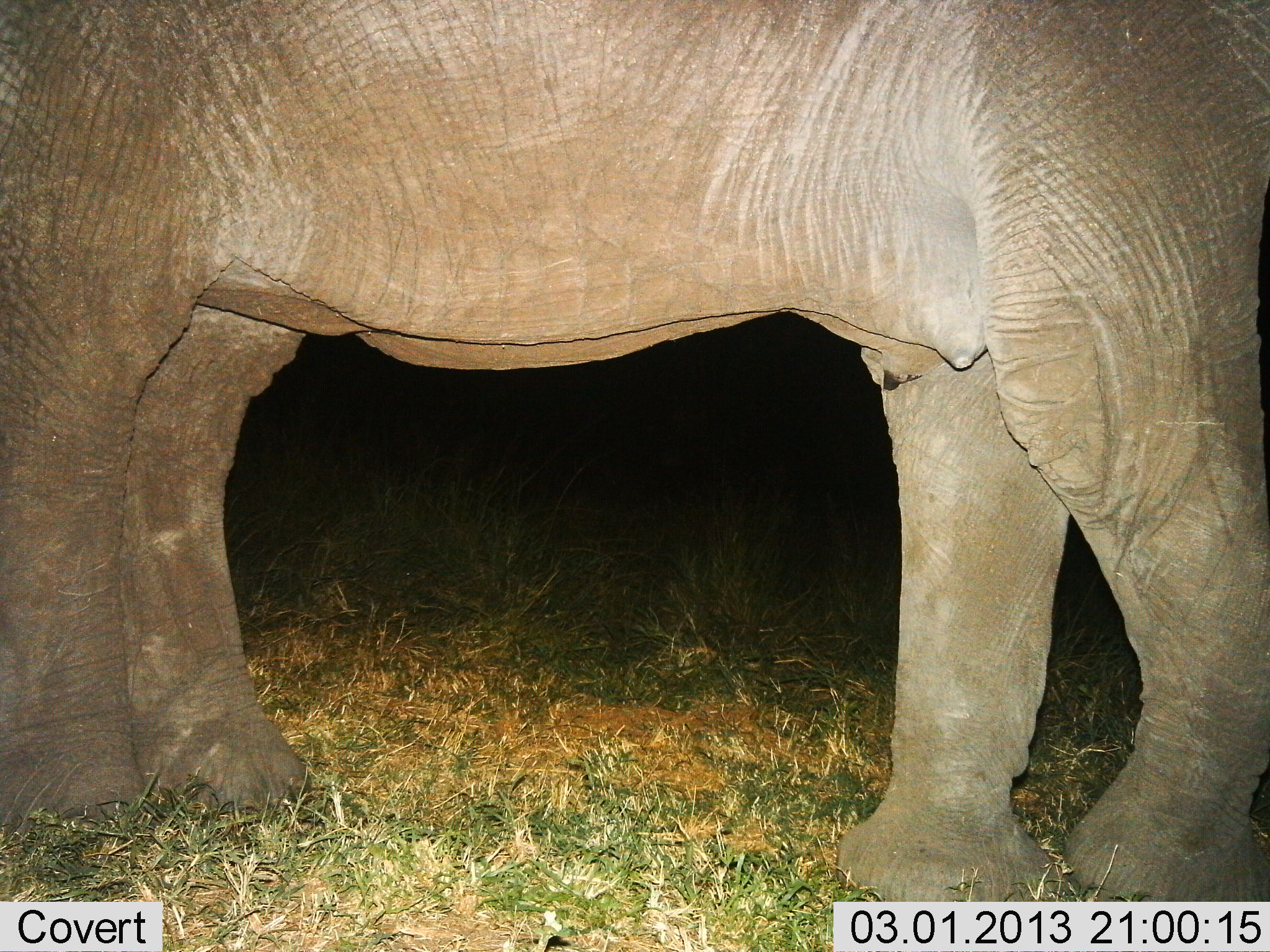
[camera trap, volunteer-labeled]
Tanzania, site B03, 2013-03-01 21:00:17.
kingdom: Animalia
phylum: Chordata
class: Mammalia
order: Proboscidea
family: Elephantidae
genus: Loxodonta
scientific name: Loxodonta africana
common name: african bush elephant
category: elephant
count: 1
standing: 68%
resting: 0%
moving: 32%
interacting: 0%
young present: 0%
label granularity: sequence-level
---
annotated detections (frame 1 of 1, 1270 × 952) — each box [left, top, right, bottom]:
animal: [1, 0, 1269, 902]